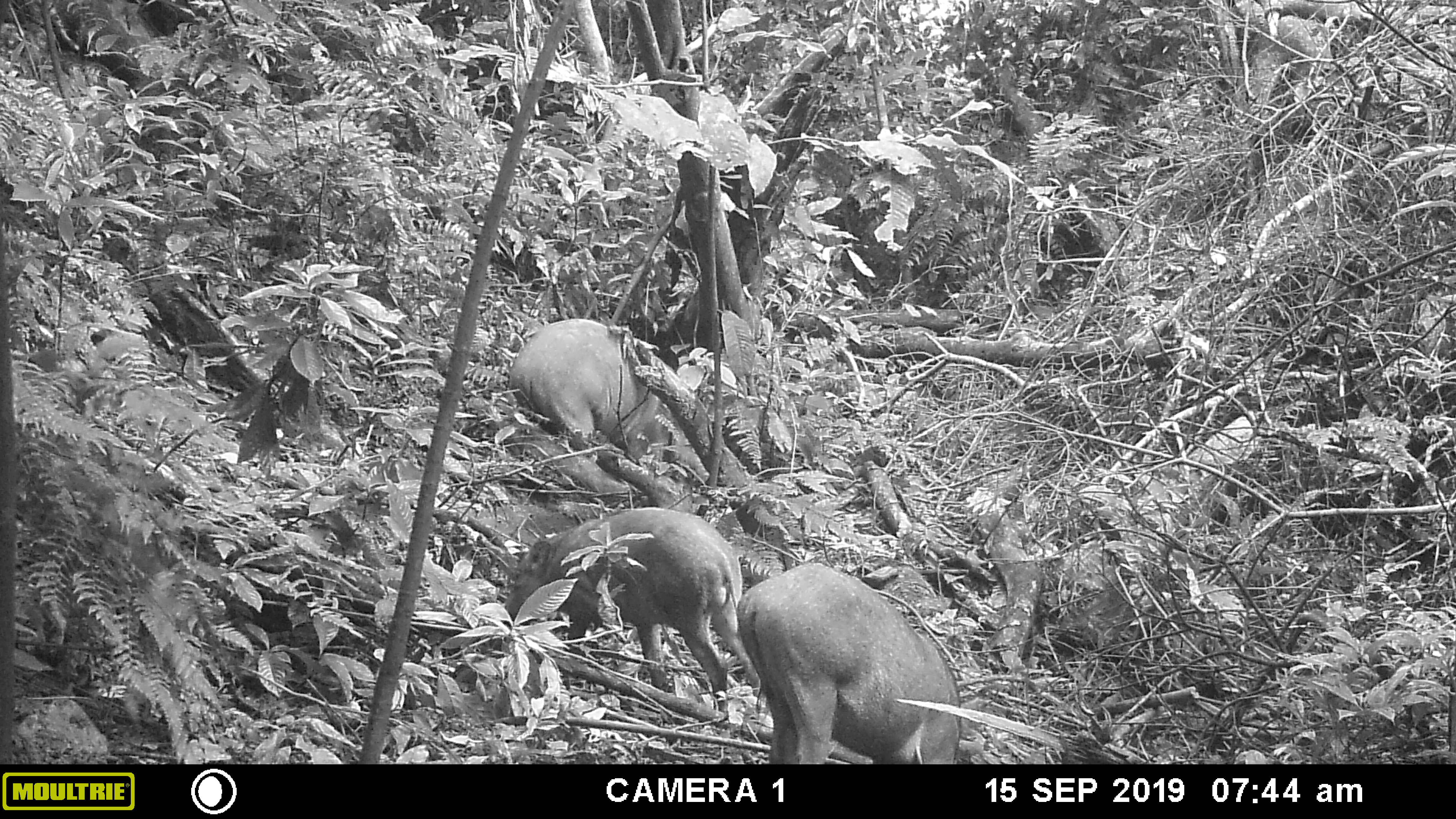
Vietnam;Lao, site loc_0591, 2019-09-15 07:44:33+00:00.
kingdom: Animalia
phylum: Chordata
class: Mammalia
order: Artiodactyla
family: Suidae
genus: Sus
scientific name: Sus scrofa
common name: eurasian wild pig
Eurasian wild pig (Sus scrofa). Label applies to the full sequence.